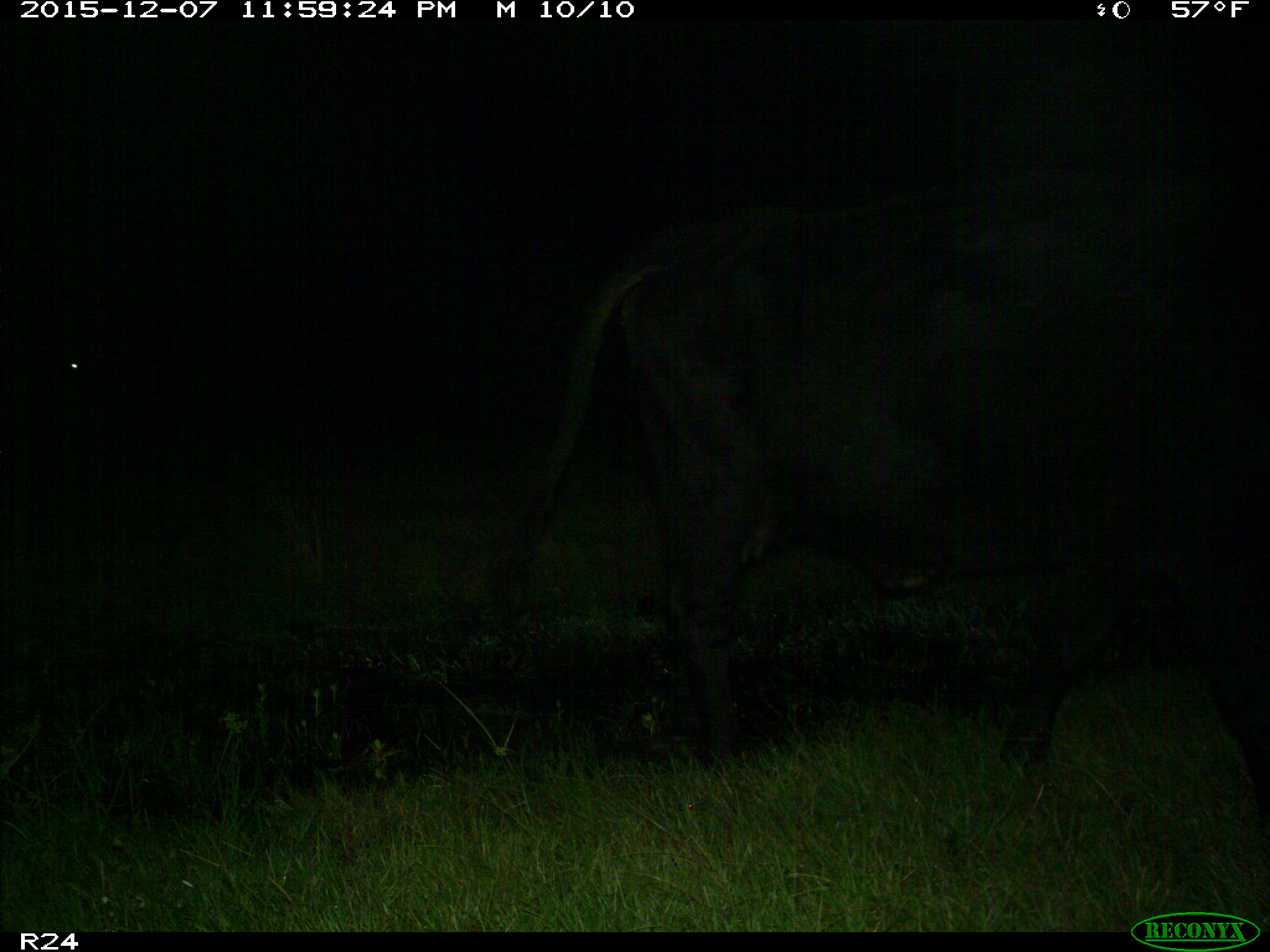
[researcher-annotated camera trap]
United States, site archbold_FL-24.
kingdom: Animalia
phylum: Chordata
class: Mammalia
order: Artiodactyla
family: Bovidae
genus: Bos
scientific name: Bos taurus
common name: domestic cow